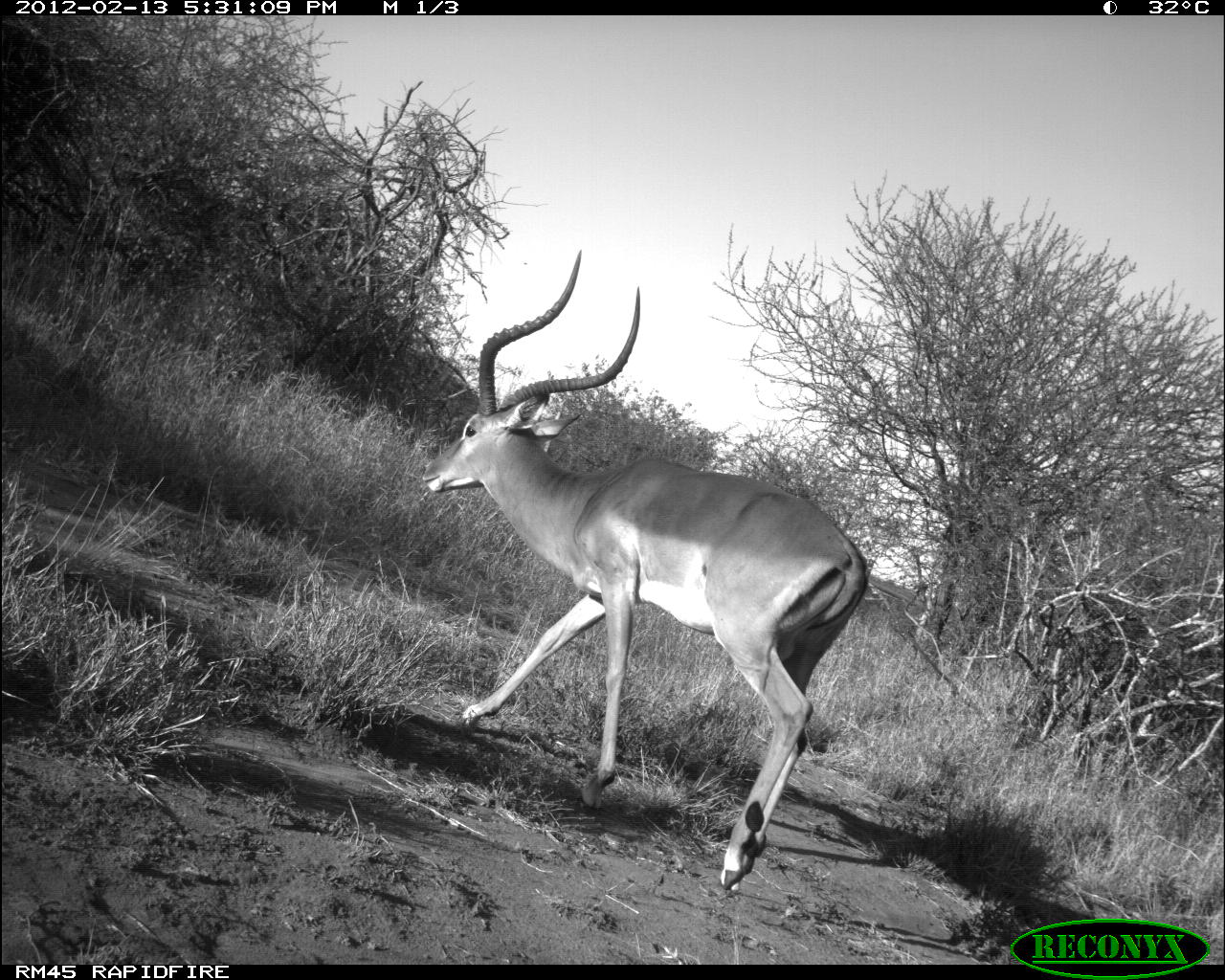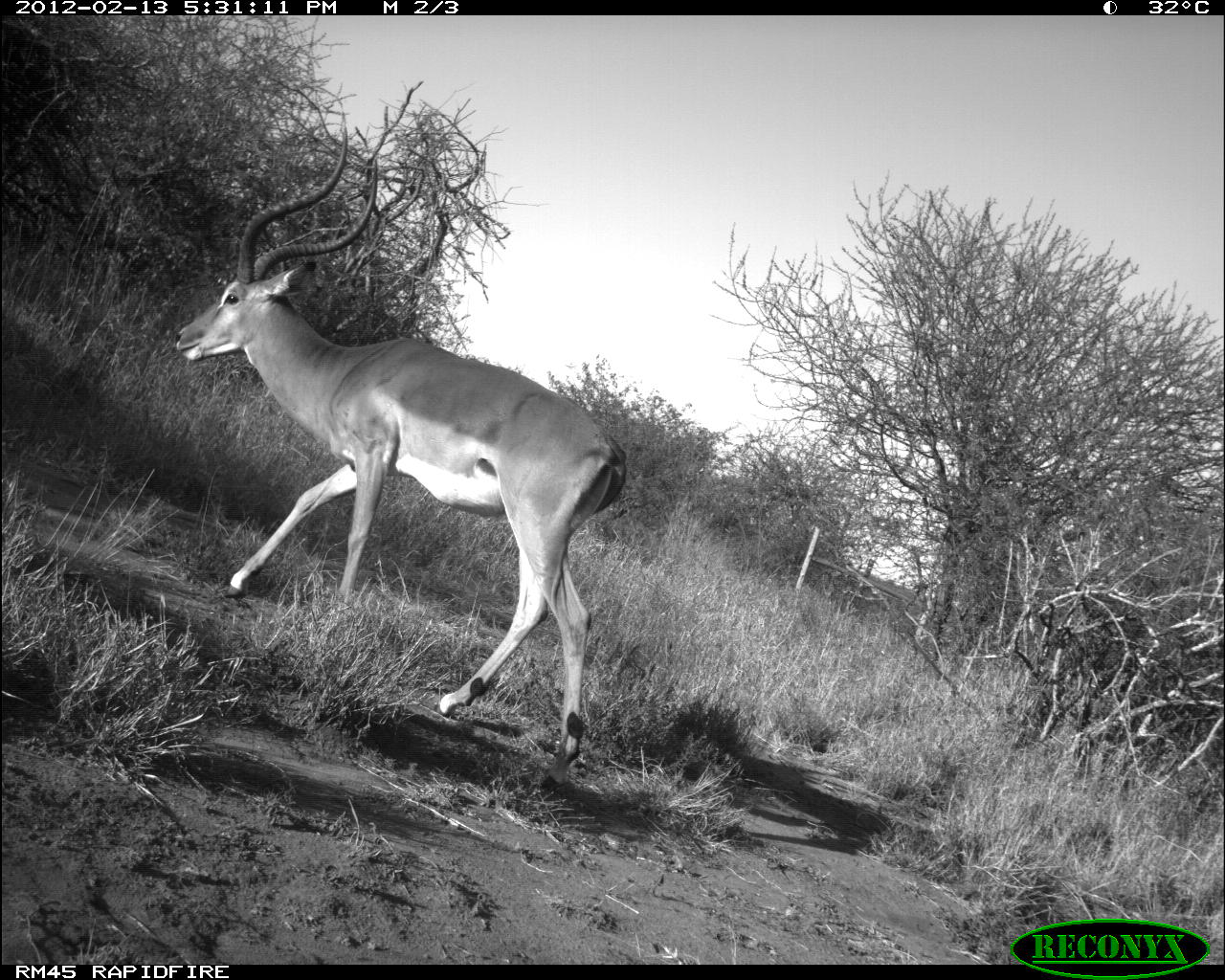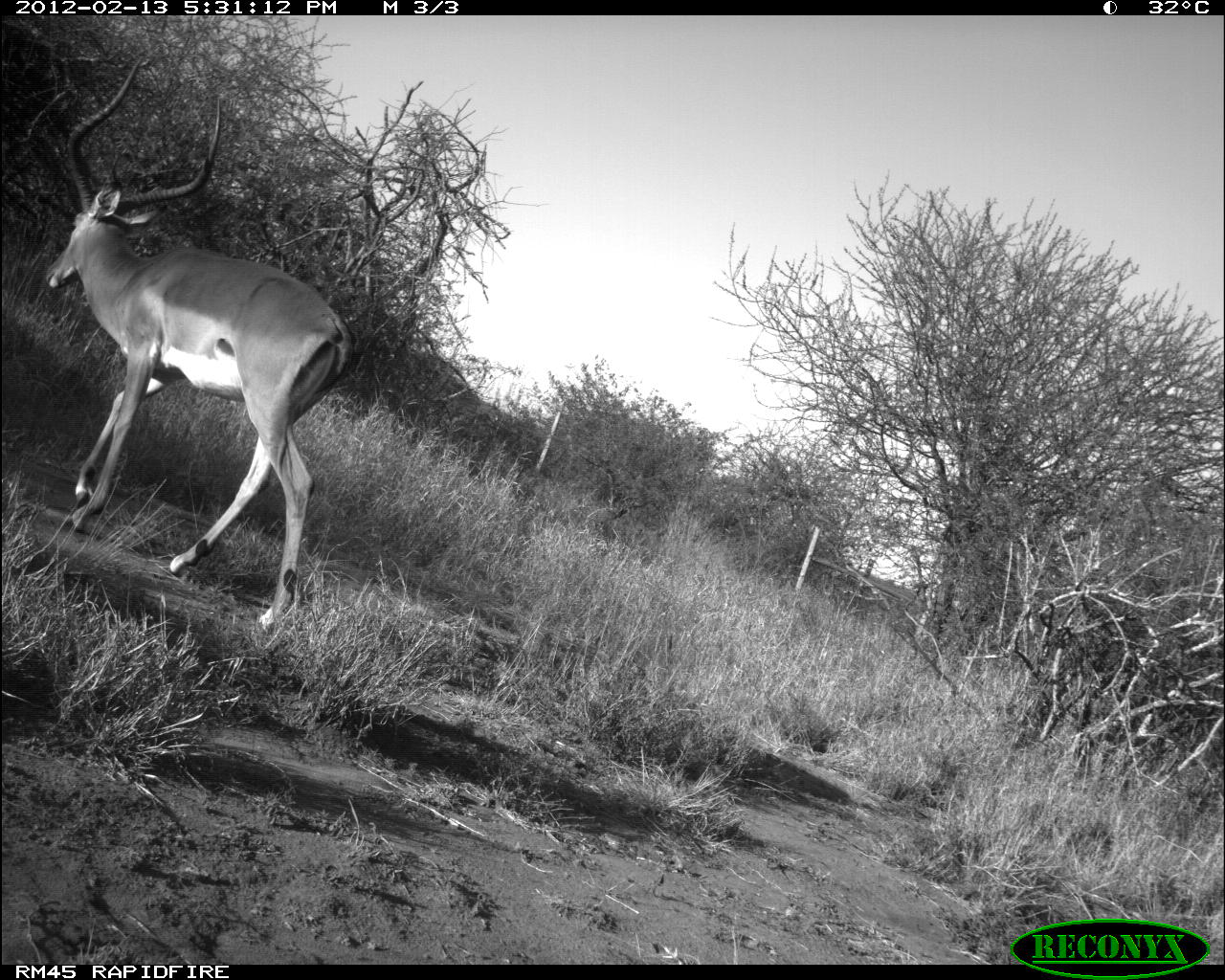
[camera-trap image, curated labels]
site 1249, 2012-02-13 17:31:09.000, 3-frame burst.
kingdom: Animalia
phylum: Chordata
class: Mammalia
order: Artiodactyla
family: Bovidae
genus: Aepyceros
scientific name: Aepyceros melampus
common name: impala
Aepyceros melampus (impala), count 1.